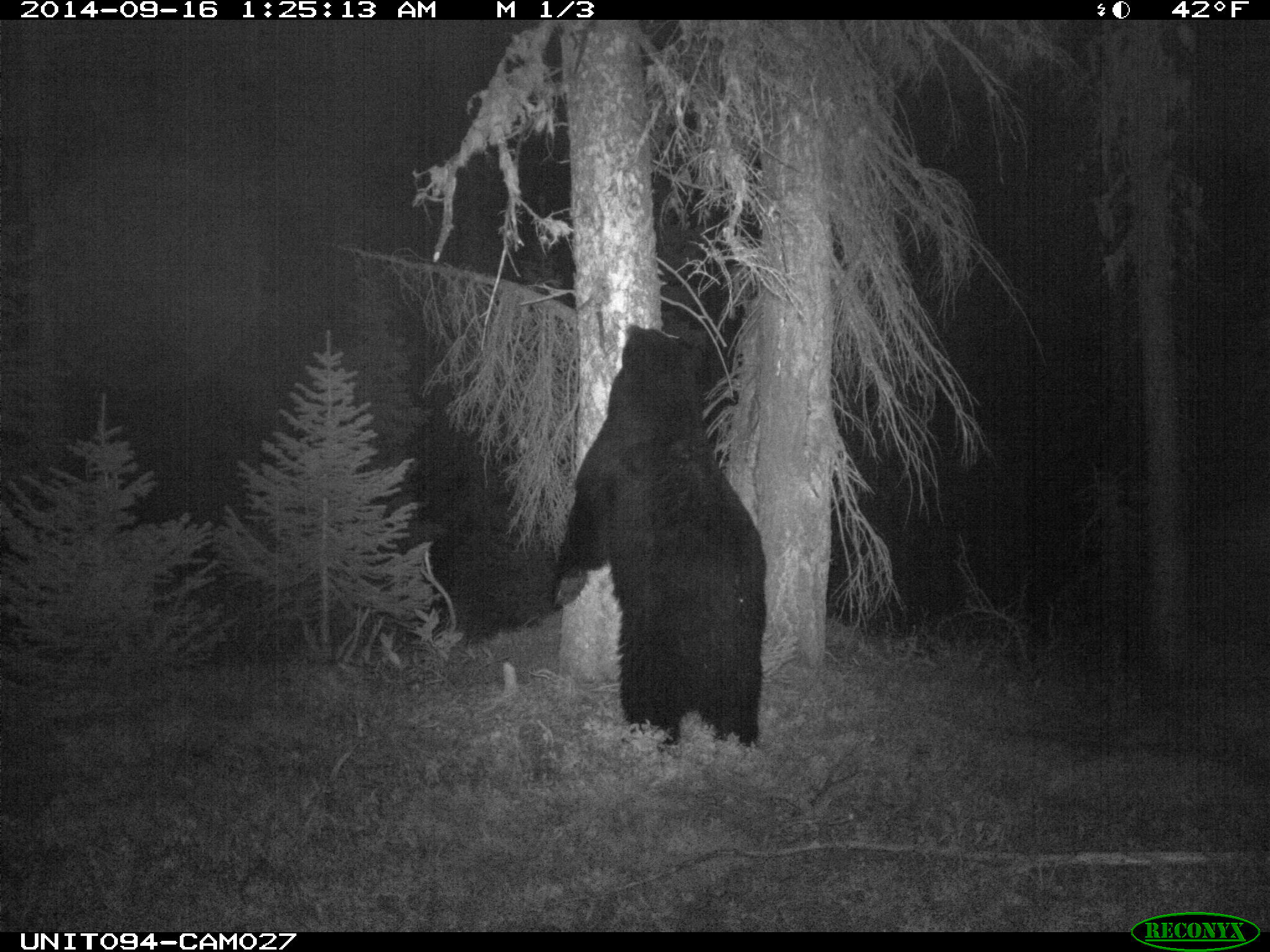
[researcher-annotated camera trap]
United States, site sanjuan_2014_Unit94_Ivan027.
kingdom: Animalia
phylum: Chordata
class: Mammalia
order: Carnivora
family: Ursidae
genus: Ursus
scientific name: Ursus americanus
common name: american black bear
Ursus americanus (american black bear).